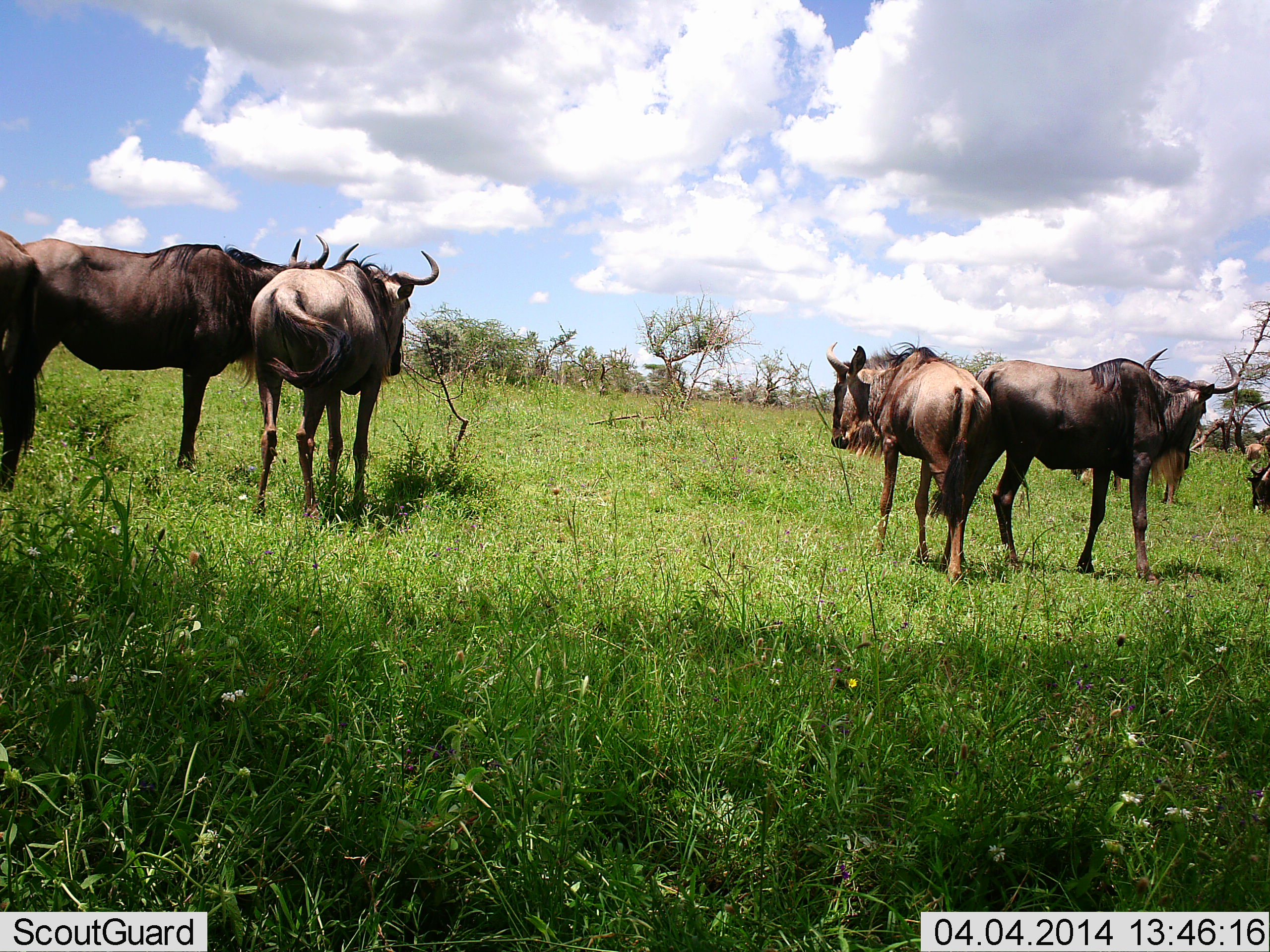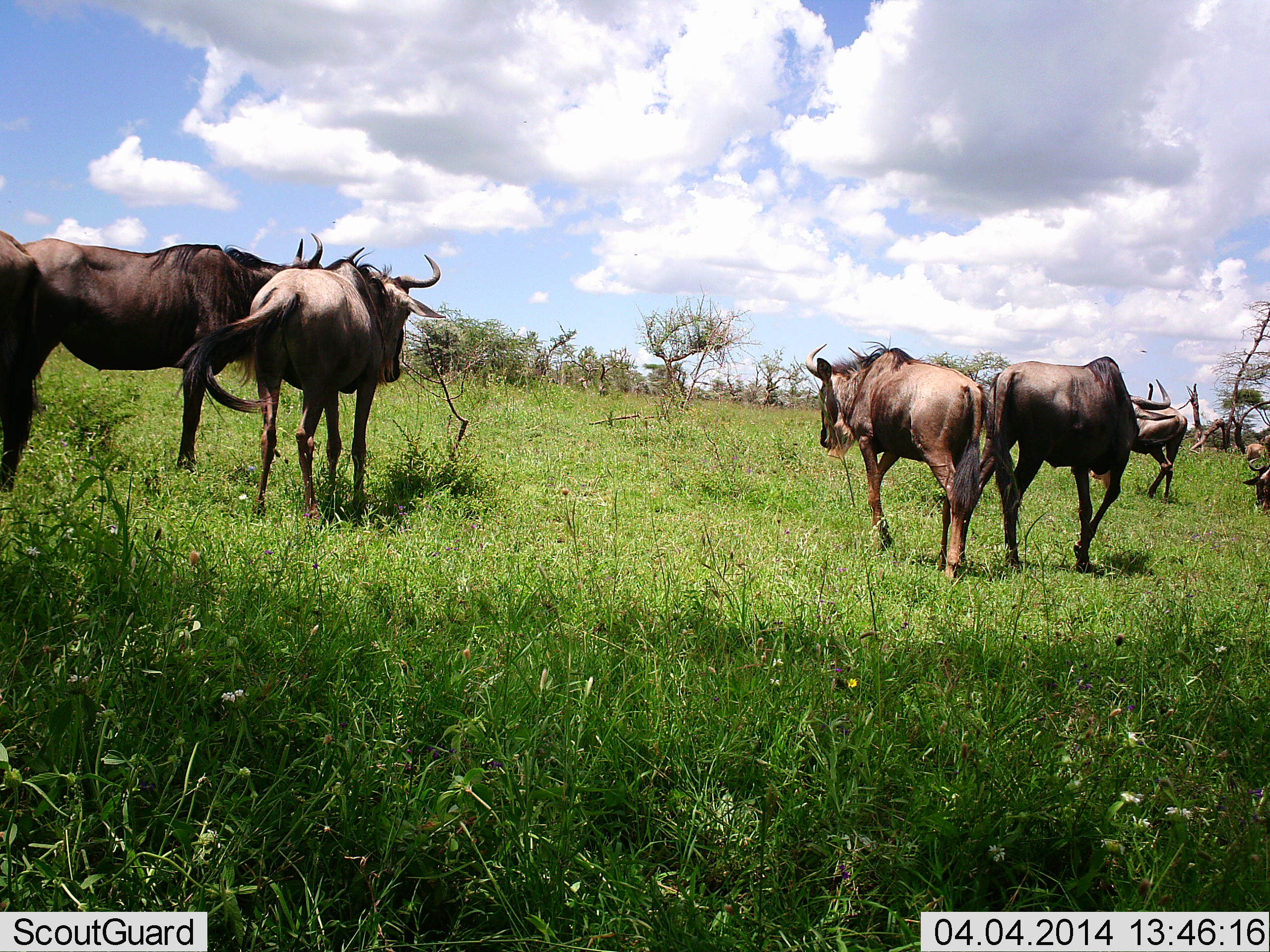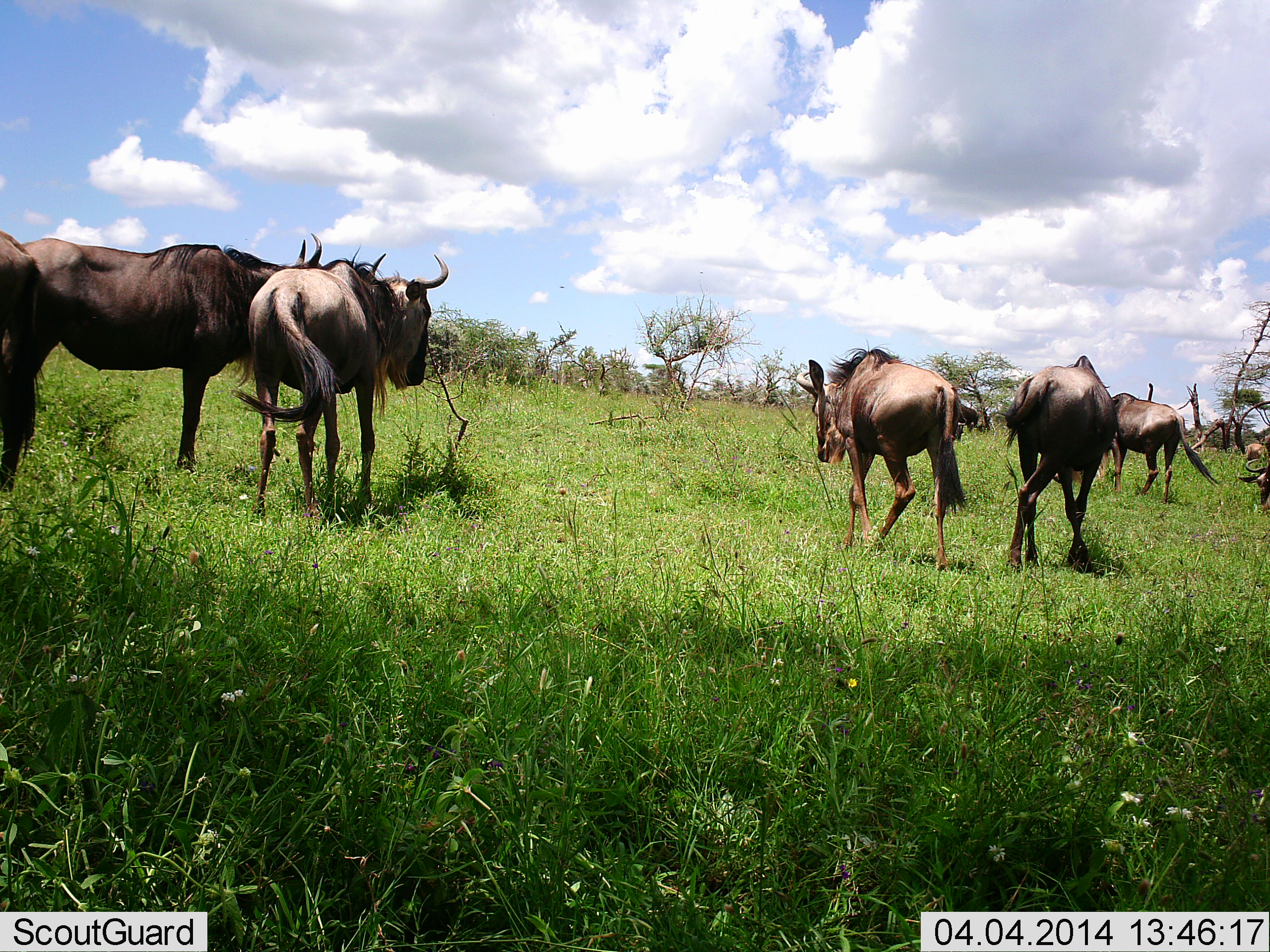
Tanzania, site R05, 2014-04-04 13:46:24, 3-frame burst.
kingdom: Animalia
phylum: Chordata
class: Mammalia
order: Artiodactyla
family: Bovidae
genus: Connochaetes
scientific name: Connochaetes taurinus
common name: blue wildebeest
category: wildebeest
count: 7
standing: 70%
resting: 0%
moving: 90%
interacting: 0%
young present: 0%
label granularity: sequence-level